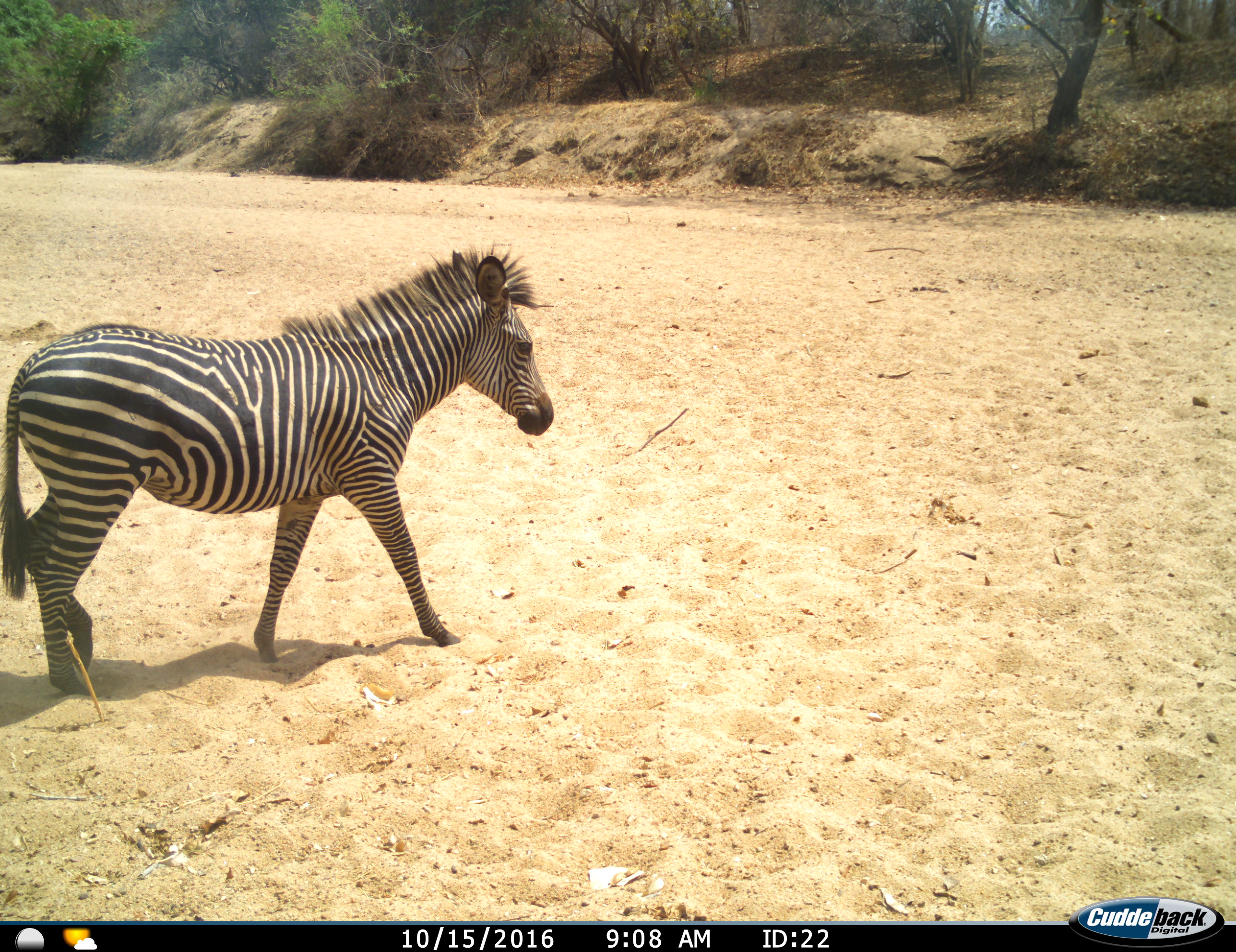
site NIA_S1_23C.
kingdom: Animalia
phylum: Chordata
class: Mammalia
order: Perissodactyla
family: Equidae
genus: Equus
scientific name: Equus quagga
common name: plains zebra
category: zebraplains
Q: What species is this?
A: Zebraplains (plains zebra) (Equus quagga).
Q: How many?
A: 1.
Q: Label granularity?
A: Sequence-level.